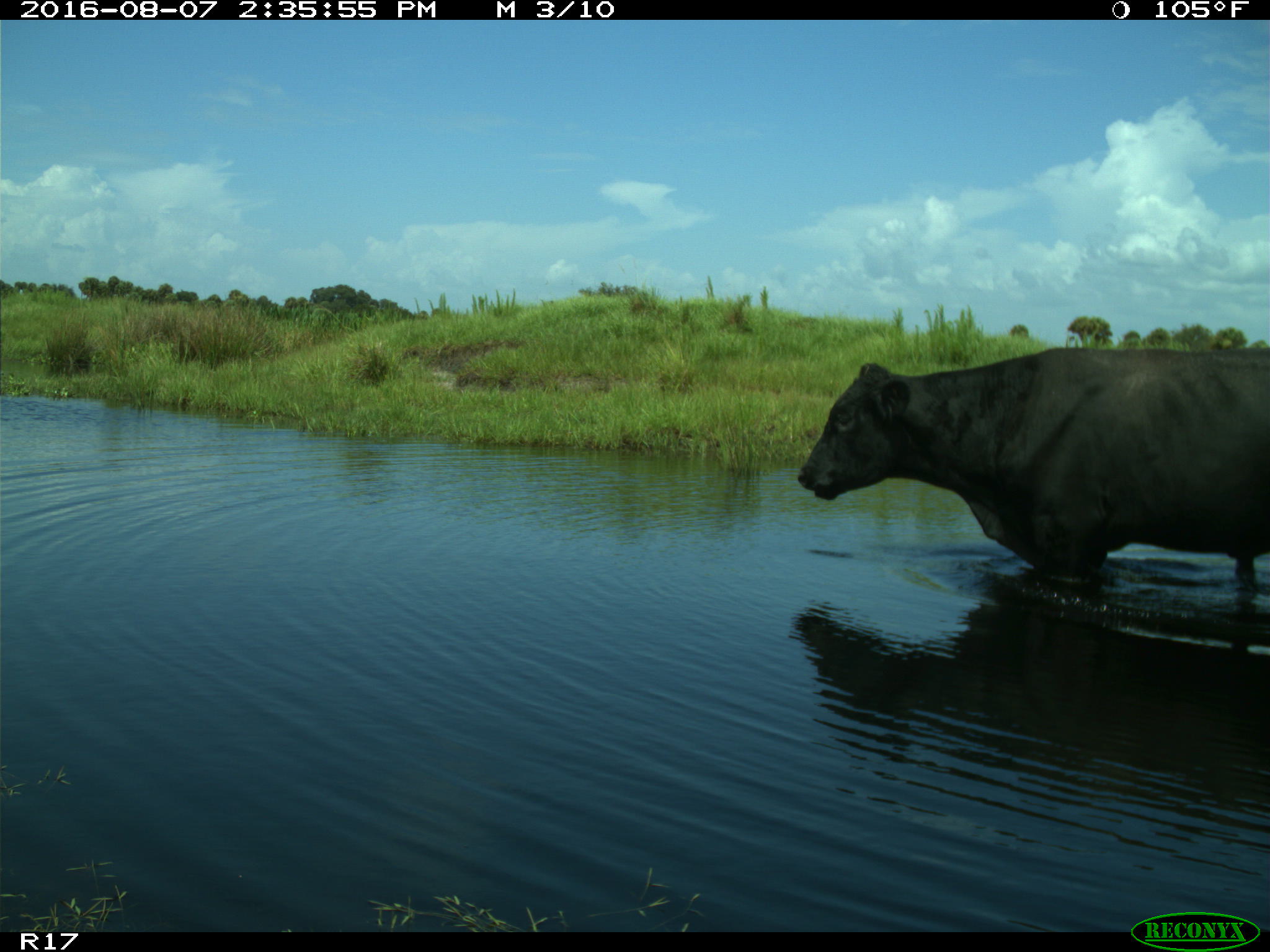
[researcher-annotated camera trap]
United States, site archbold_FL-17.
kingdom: Animalia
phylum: Chordata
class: Mammalia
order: Artiodactyla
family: Bovidae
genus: Bos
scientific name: Bos taurus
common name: domestic cow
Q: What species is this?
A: Bos taurus (domestic cow).